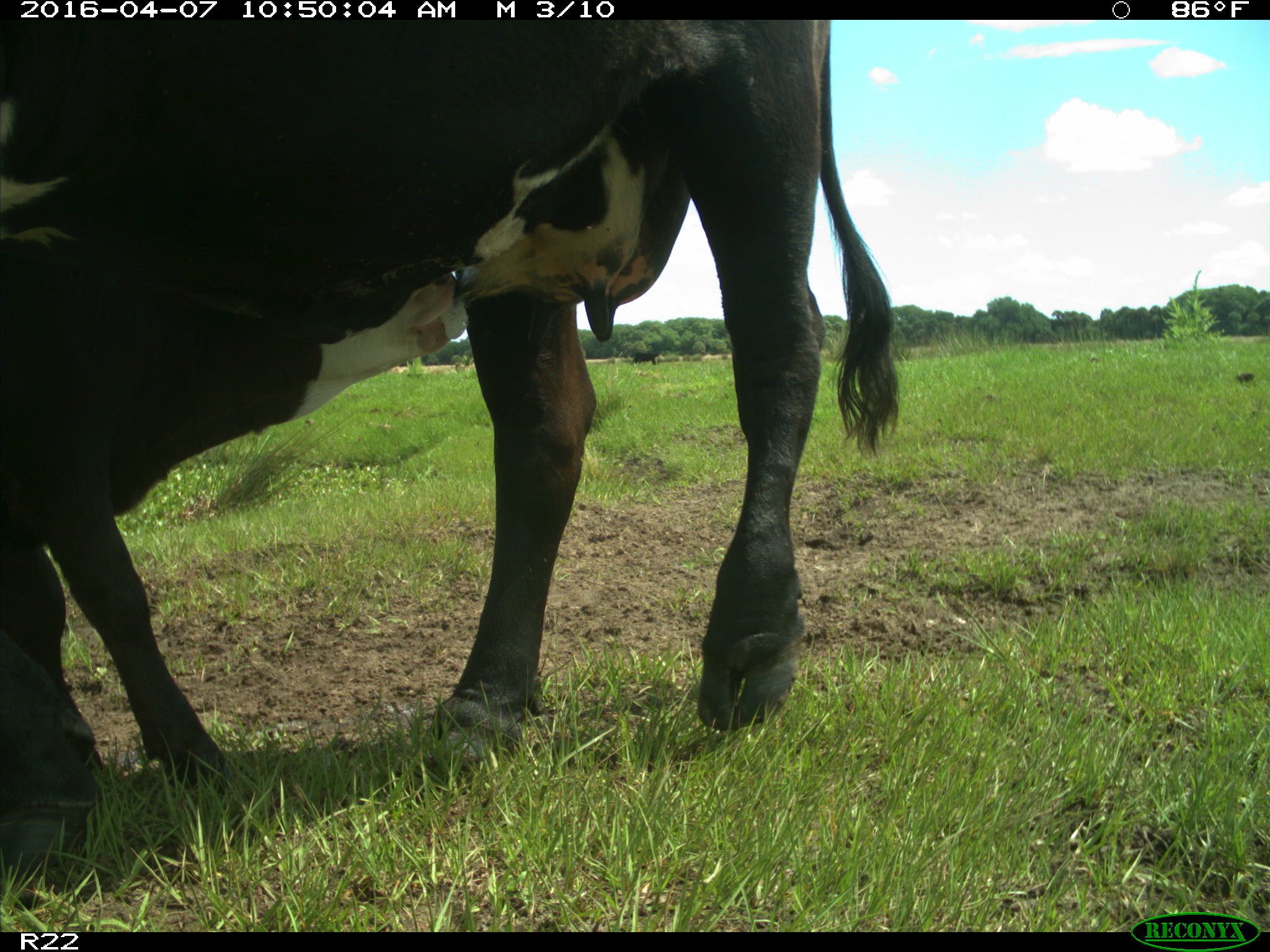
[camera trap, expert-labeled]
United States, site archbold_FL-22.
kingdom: Animalia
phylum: Chordata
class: Mammalia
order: Artiodactyla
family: Bovidae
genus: Bos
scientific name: Bos taurus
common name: domestic cow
Bos taurus (domestic cow).